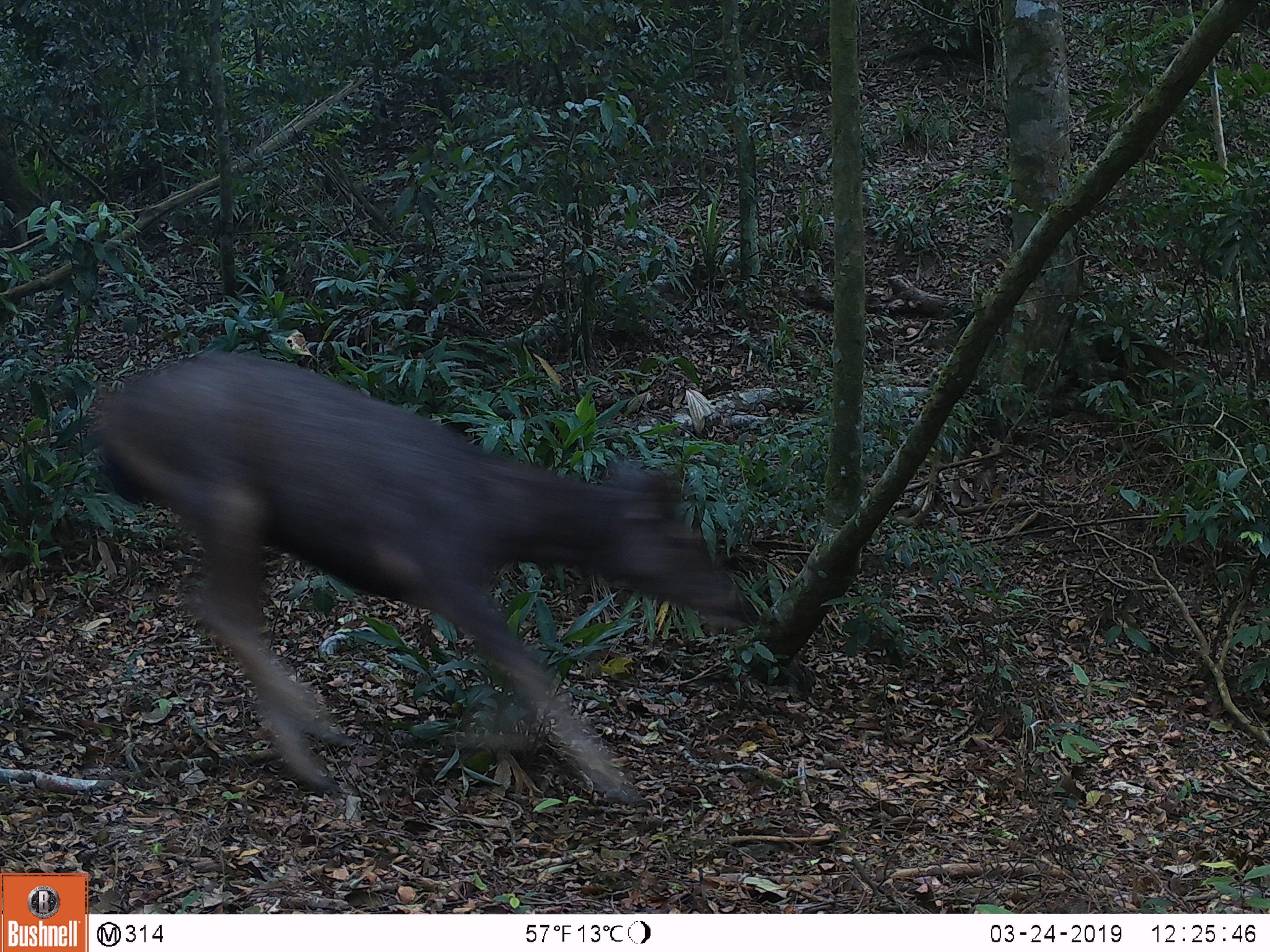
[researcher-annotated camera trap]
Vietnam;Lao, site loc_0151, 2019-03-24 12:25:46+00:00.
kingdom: Animalia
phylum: Chordata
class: Mammalia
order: Artiodactyla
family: Cervidae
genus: Rusa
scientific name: Rusa unicolor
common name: sambar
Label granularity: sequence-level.